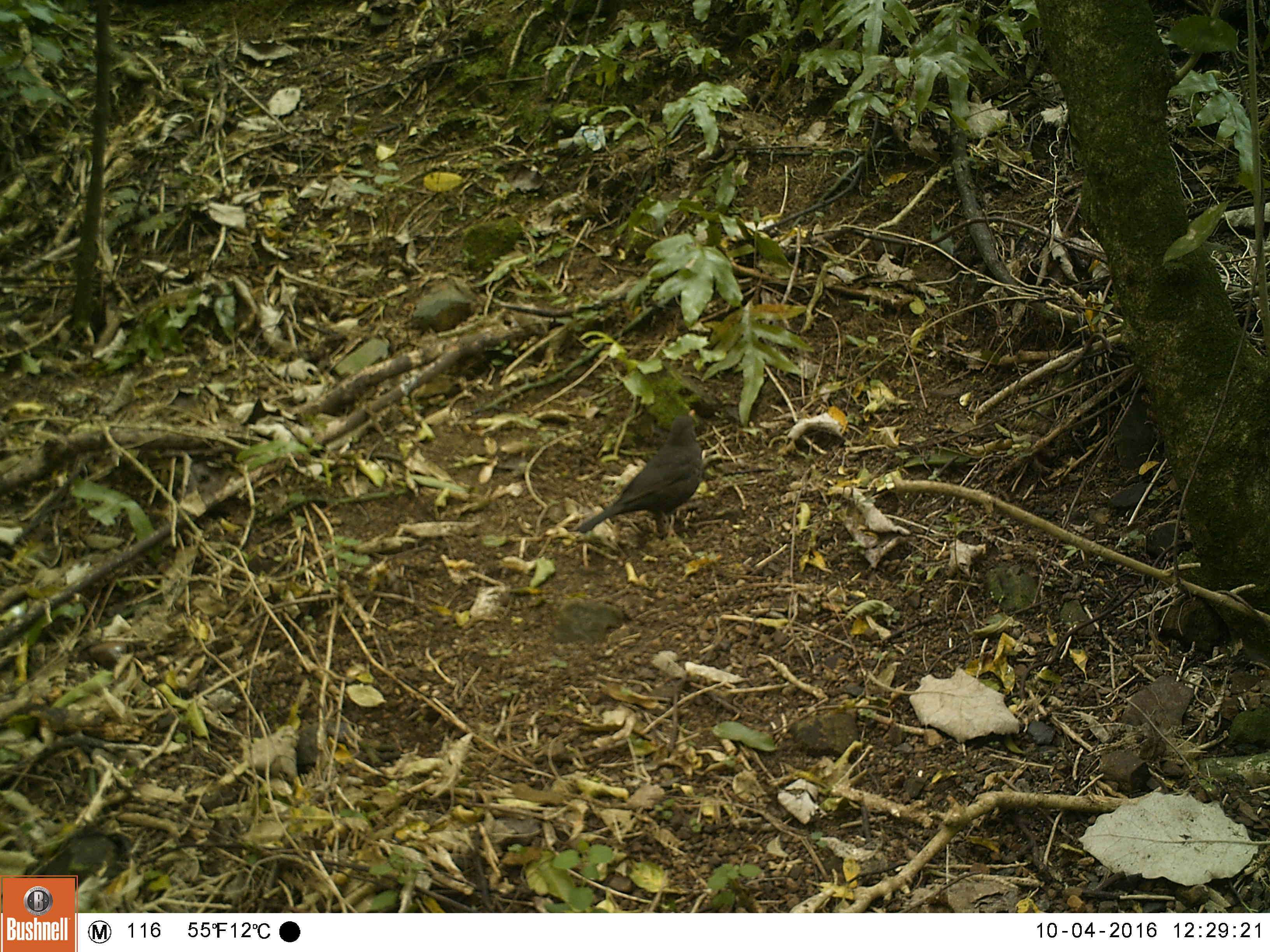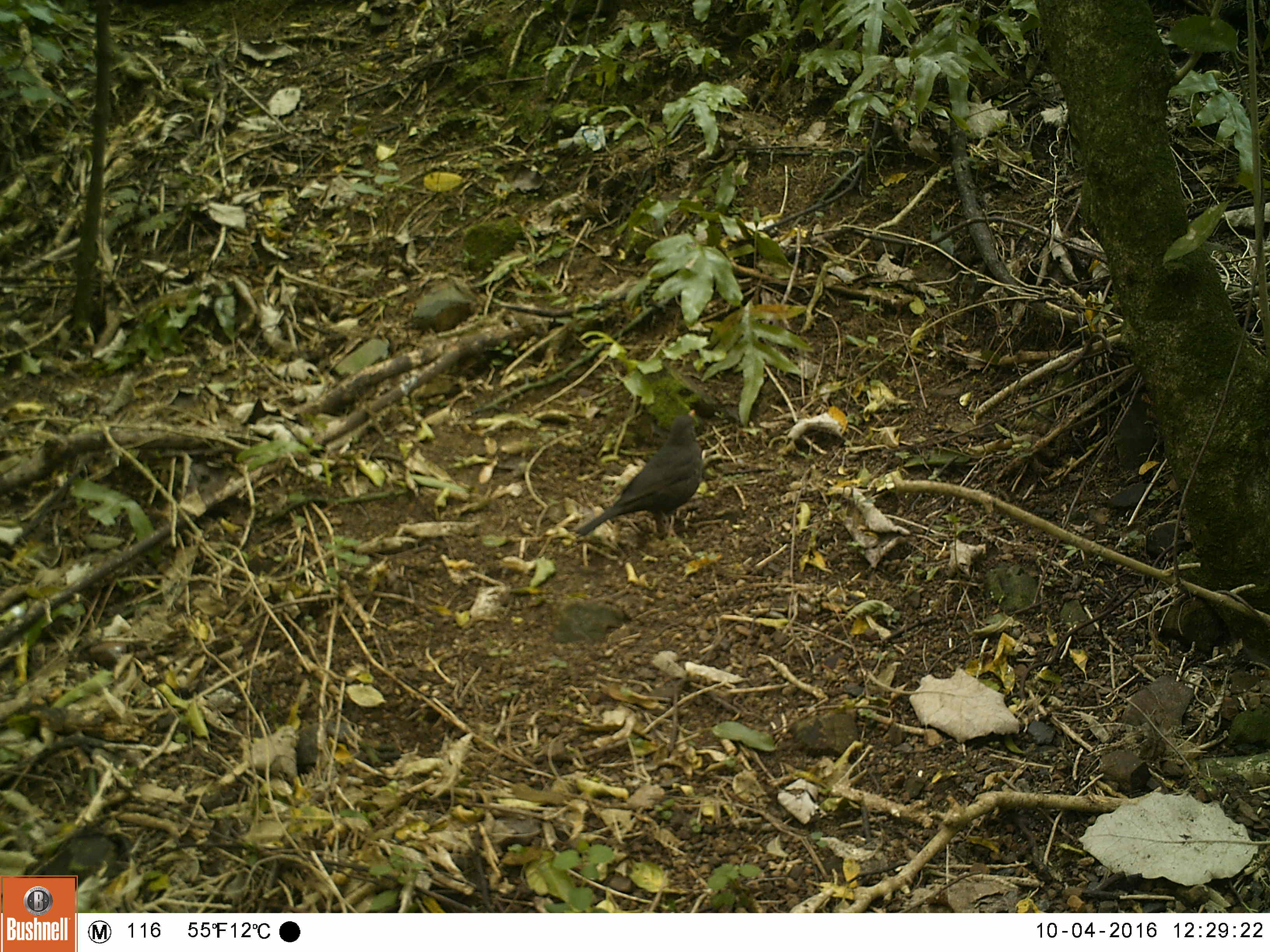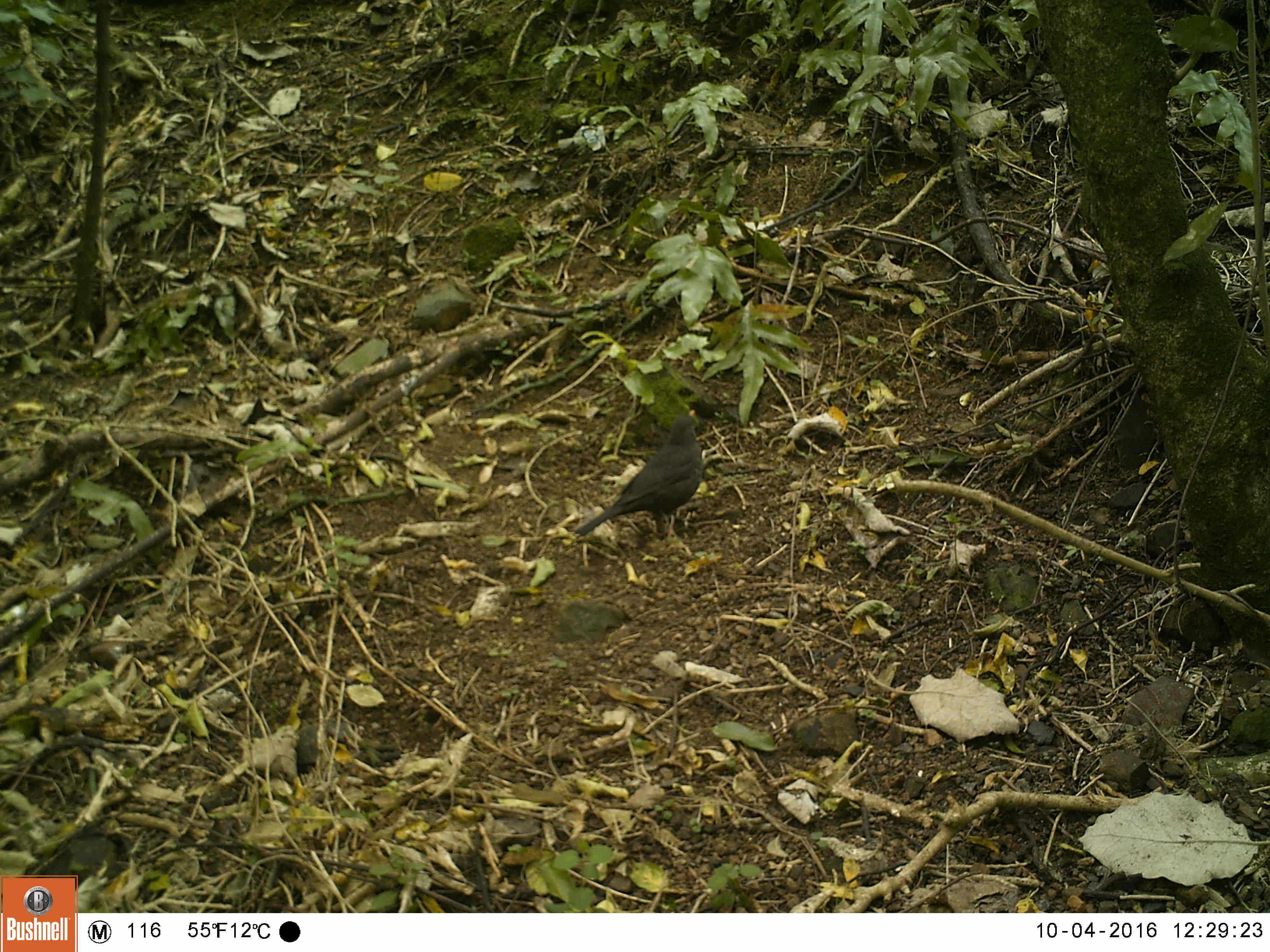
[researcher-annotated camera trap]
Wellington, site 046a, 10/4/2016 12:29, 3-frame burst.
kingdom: Animalia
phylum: Chordata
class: Aves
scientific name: Aves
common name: bird